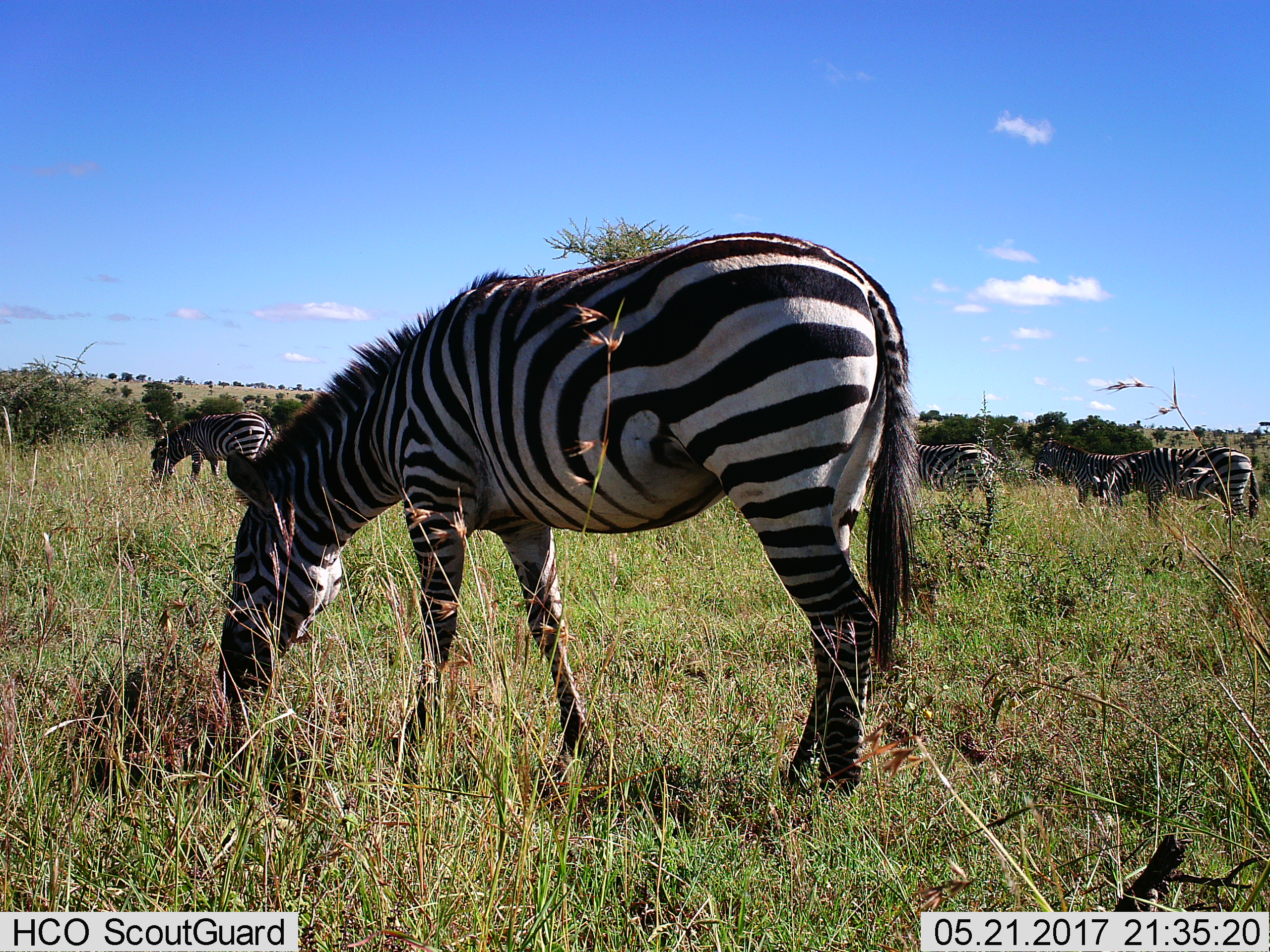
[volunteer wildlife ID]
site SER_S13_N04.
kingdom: Animalia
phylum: Chordata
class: Mammalia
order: Perissodactyla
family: Equidae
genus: Equus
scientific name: Equus quagga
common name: plains zebra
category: zebraplains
Zebraplains (plains zebra) (Equus quagga), count 5. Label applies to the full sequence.